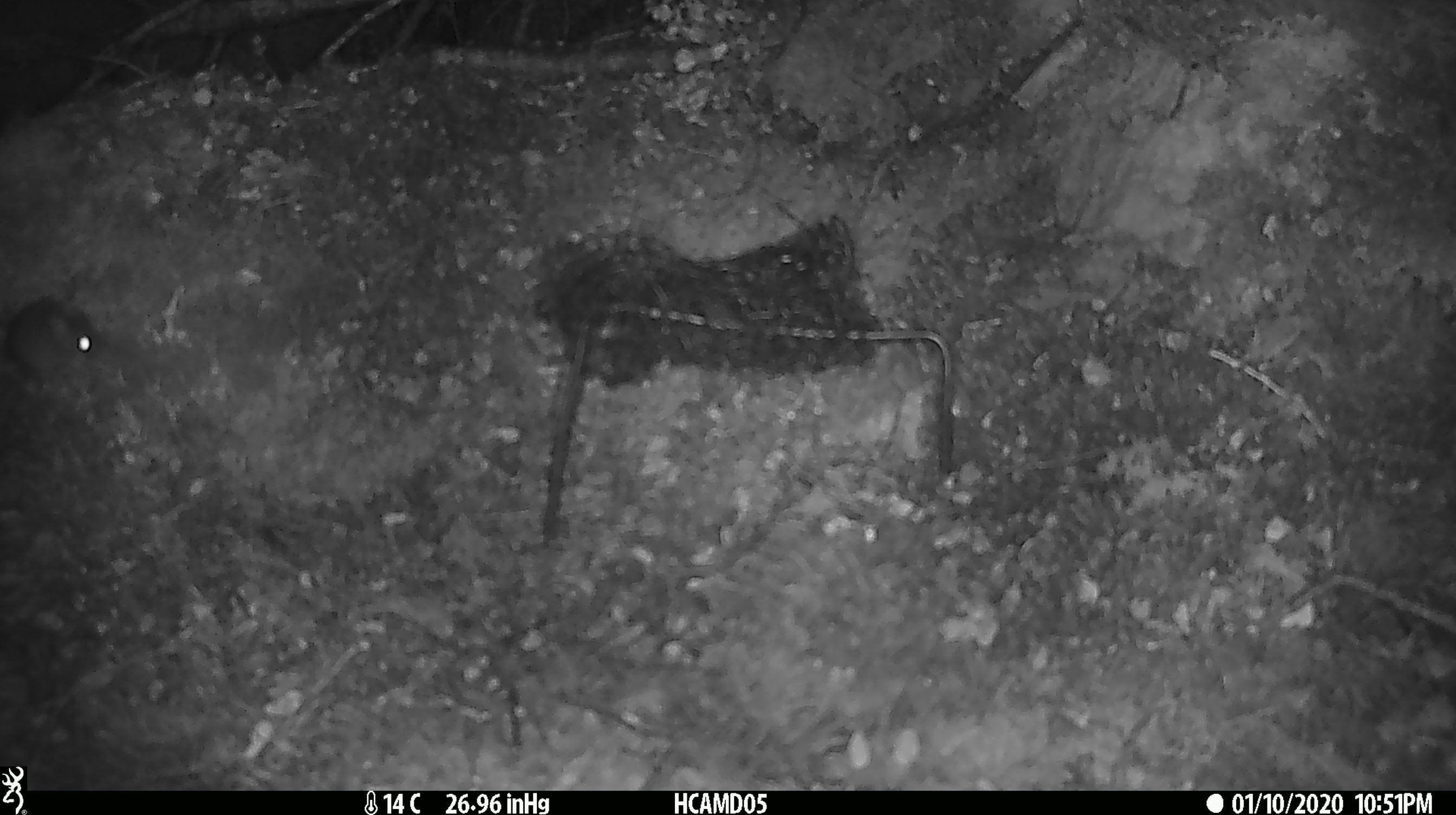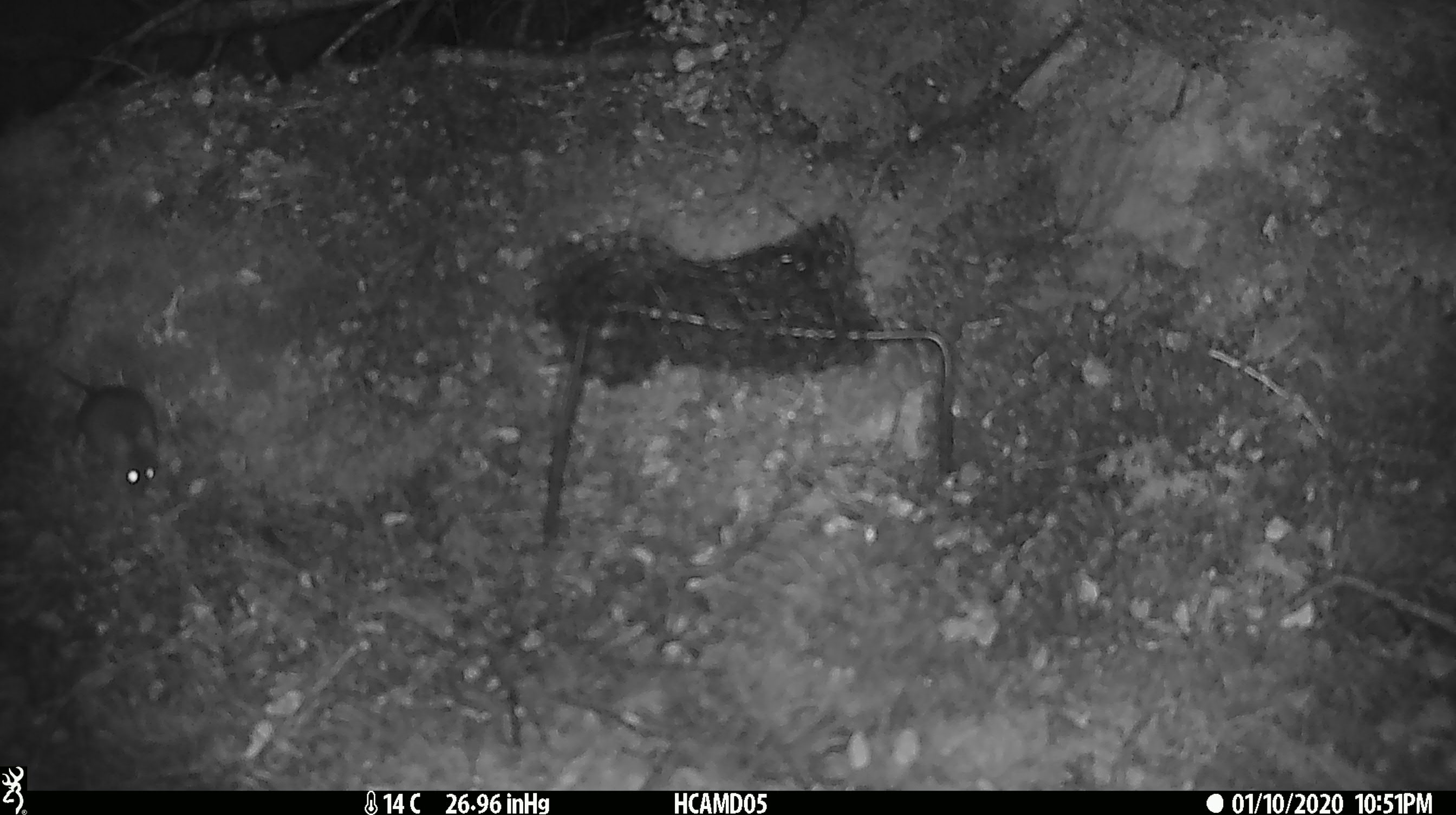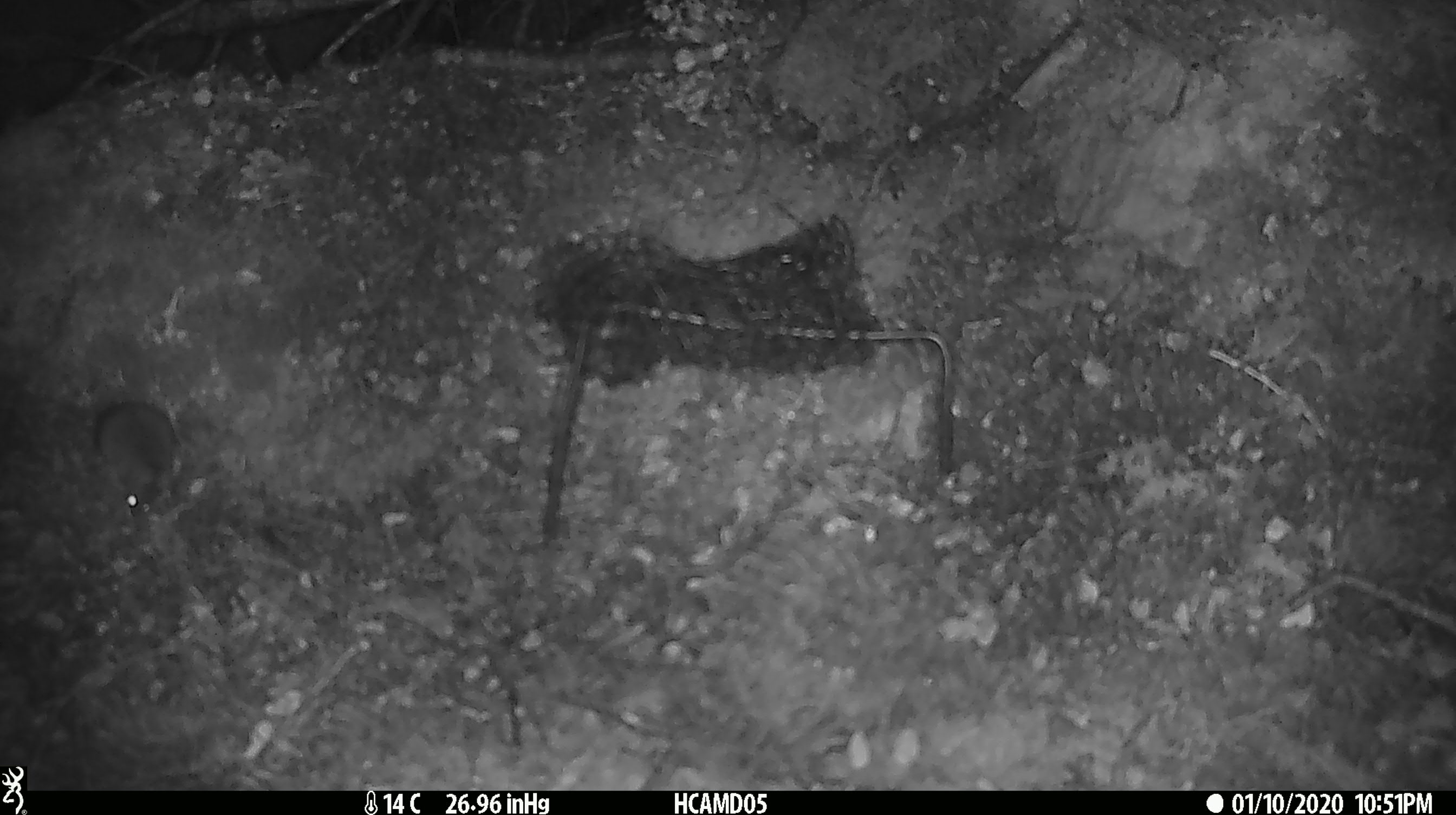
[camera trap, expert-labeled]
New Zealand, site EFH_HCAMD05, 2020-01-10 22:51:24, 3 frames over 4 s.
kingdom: Animalia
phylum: Chordata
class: Mammalia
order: Rodentia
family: Muridae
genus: Mus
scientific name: Mus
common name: mouse